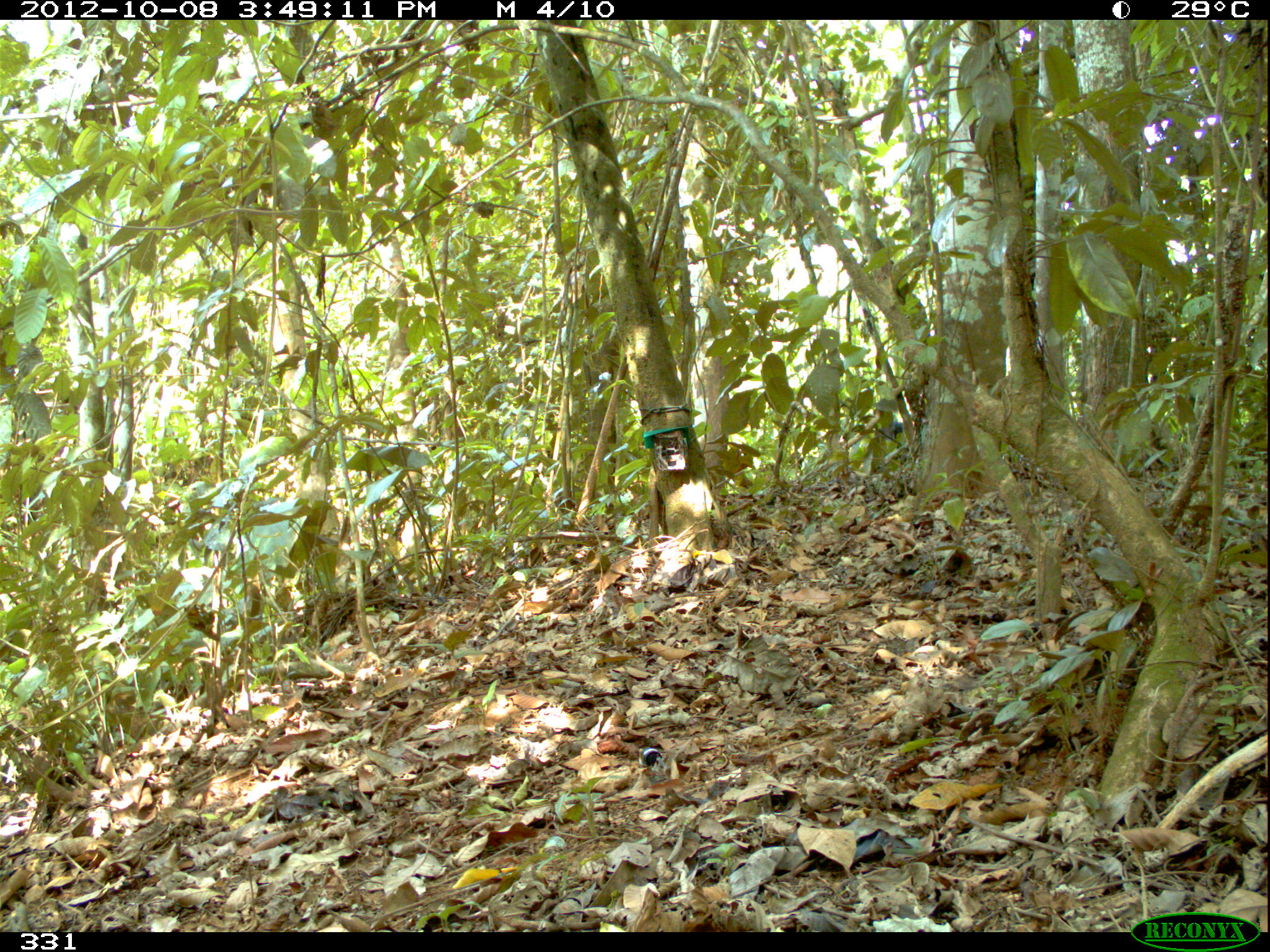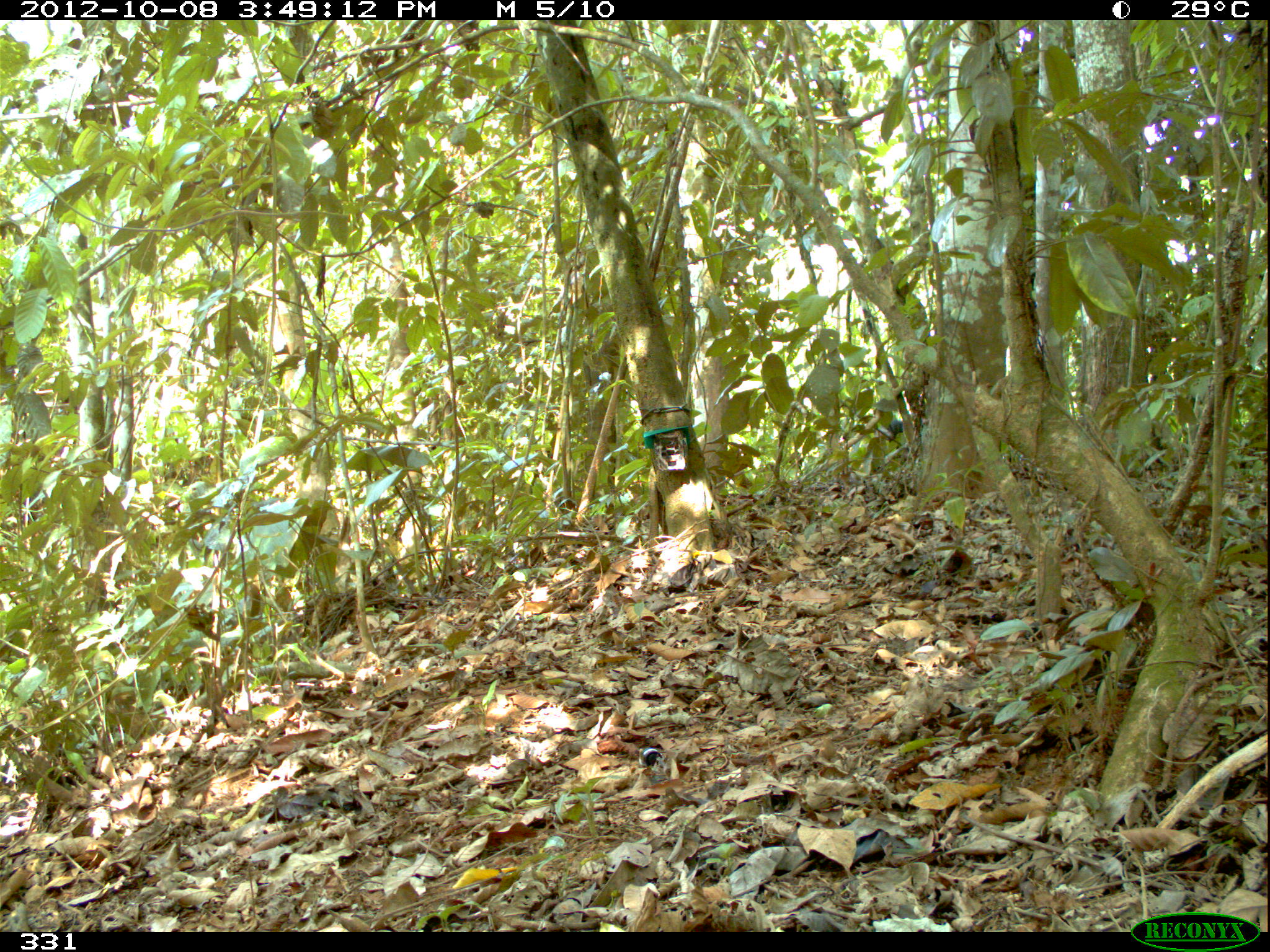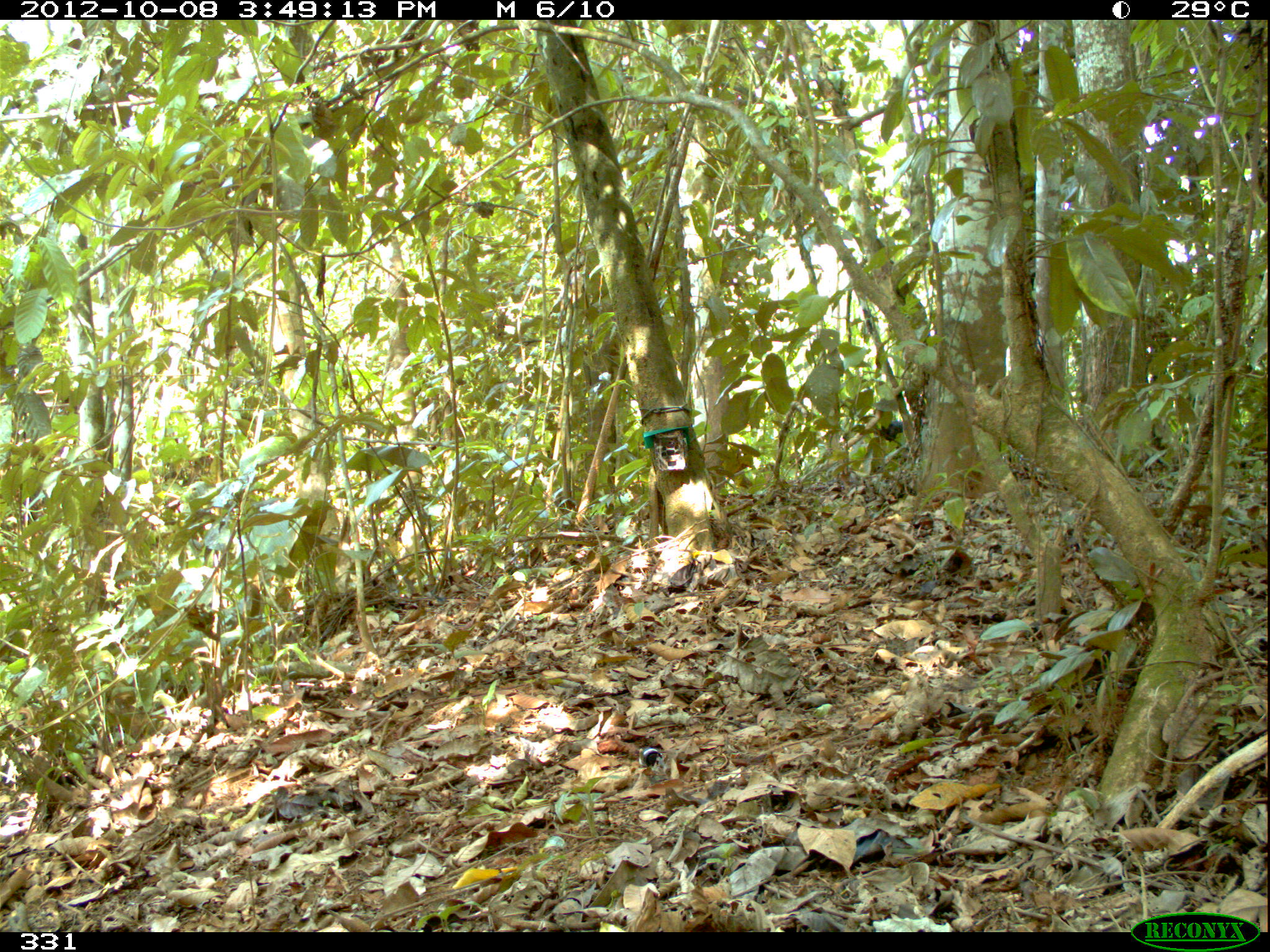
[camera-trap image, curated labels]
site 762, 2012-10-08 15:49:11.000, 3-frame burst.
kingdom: Animalia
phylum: Chordata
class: Mammalia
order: Artiodactyla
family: Tayassuidae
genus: Tayassu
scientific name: Tayassu pecari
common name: white-lipped peccary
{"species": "Tayassu pecari (white-lipped peccary)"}